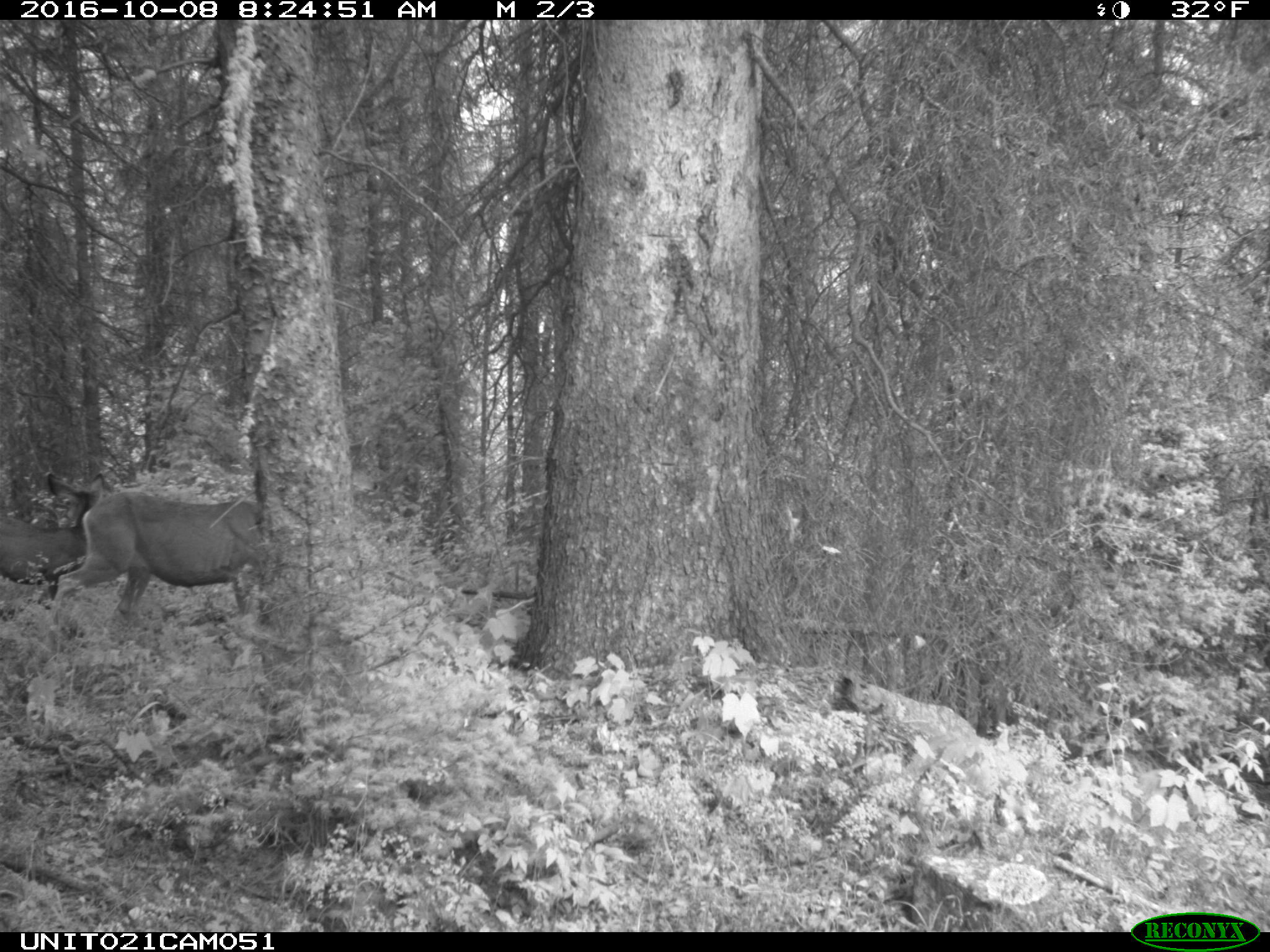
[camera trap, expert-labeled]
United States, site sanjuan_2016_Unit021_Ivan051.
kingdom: Animalia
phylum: Chordata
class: Mammalia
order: Artiodactyla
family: Cervidae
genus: Odocoileus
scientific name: Odocoileus hemionus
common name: mule deer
Odocoileus hemionus (mule deer).